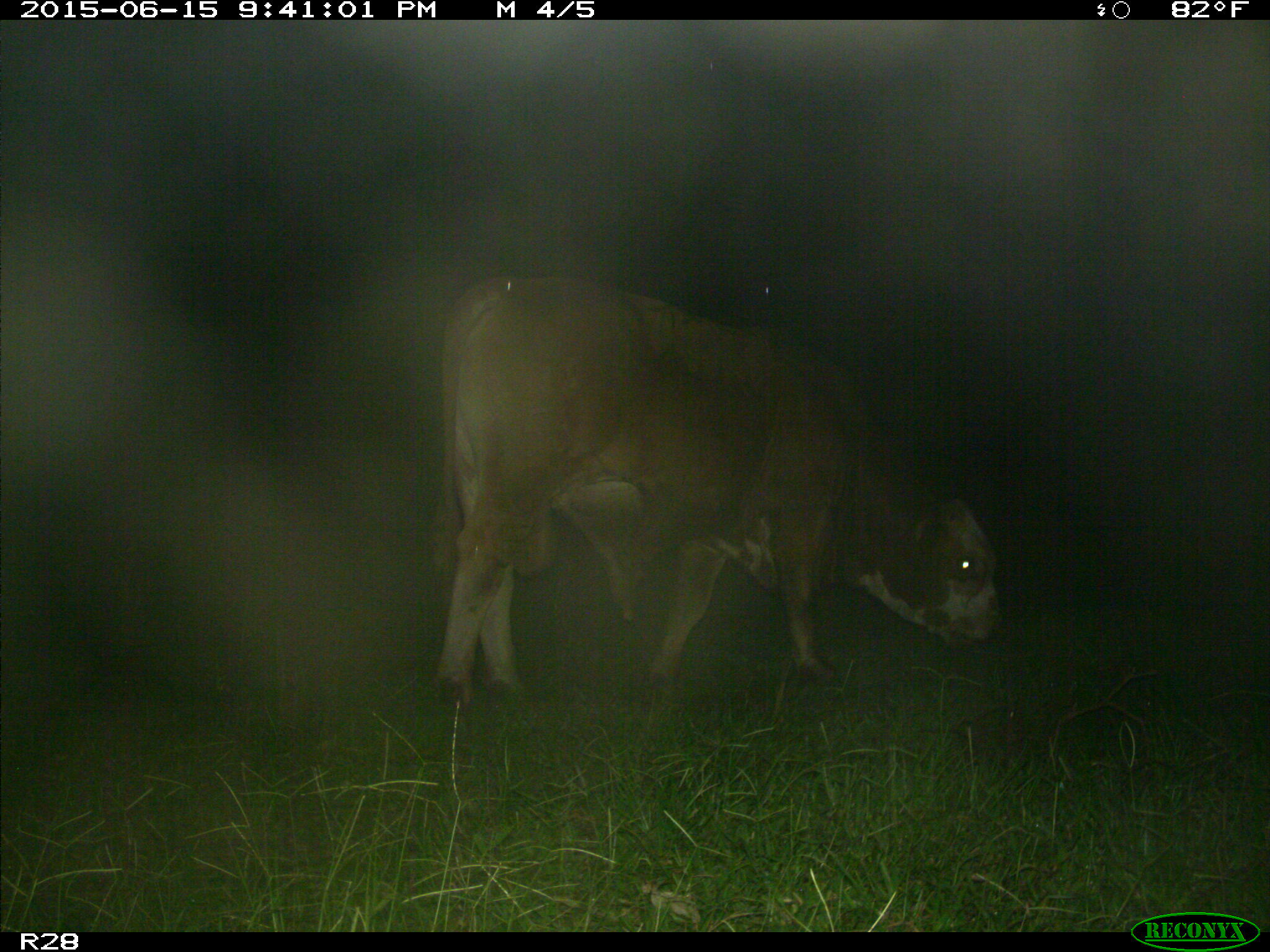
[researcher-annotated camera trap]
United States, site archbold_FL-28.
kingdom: Animalia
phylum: Chordata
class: Mammalia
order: Artiodactyla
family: Bovidae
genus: Bos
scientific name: Bos taurus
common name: domestic cow